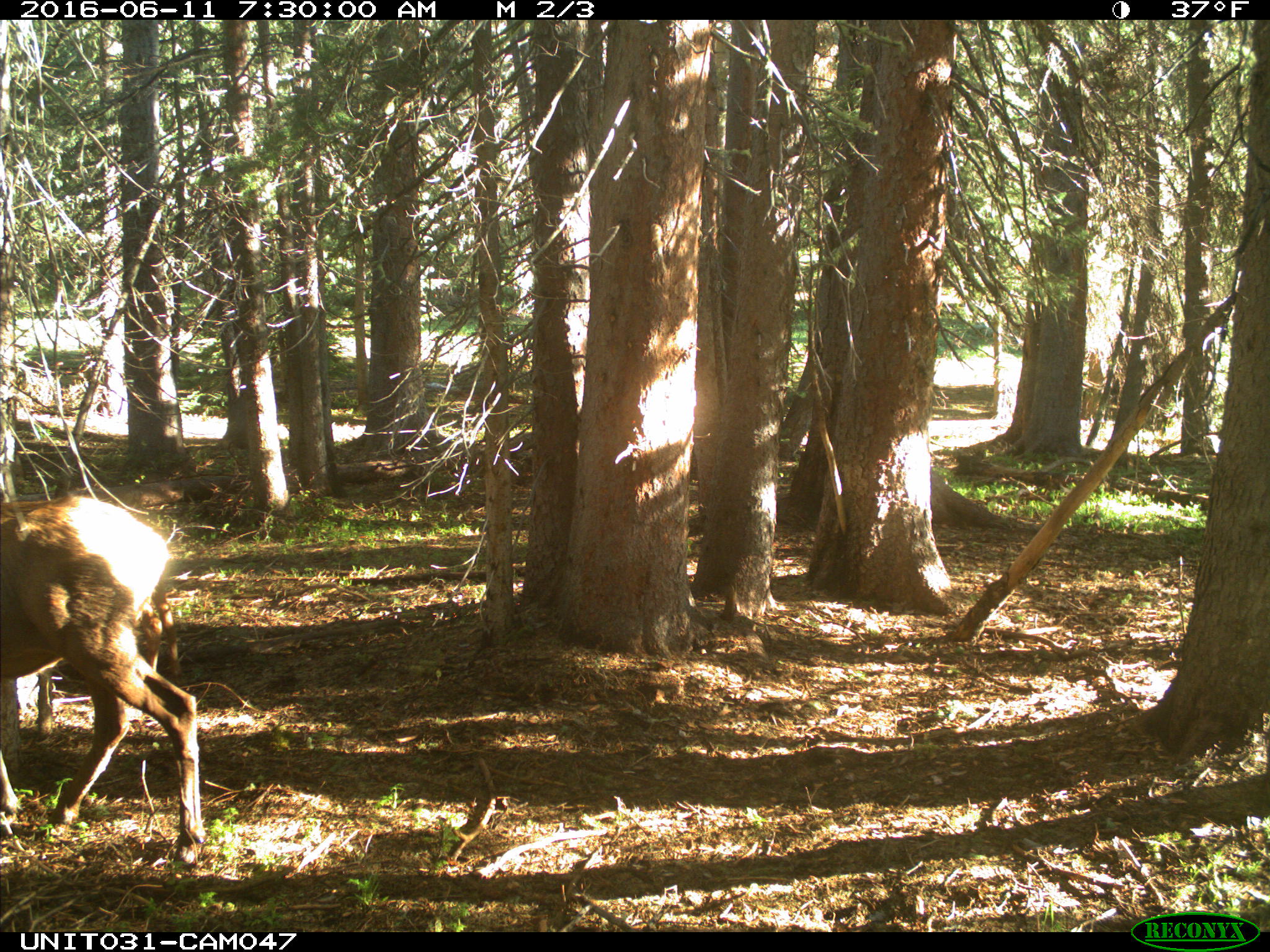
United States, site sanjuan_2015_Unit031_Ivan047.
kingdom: Animalia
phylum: Chordata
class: Mammalia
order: Artiodactyla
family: Cervidae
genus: Cervus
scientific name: Cervus elaphus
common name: red deer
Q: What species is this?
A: Cervus elaphus (red deer).